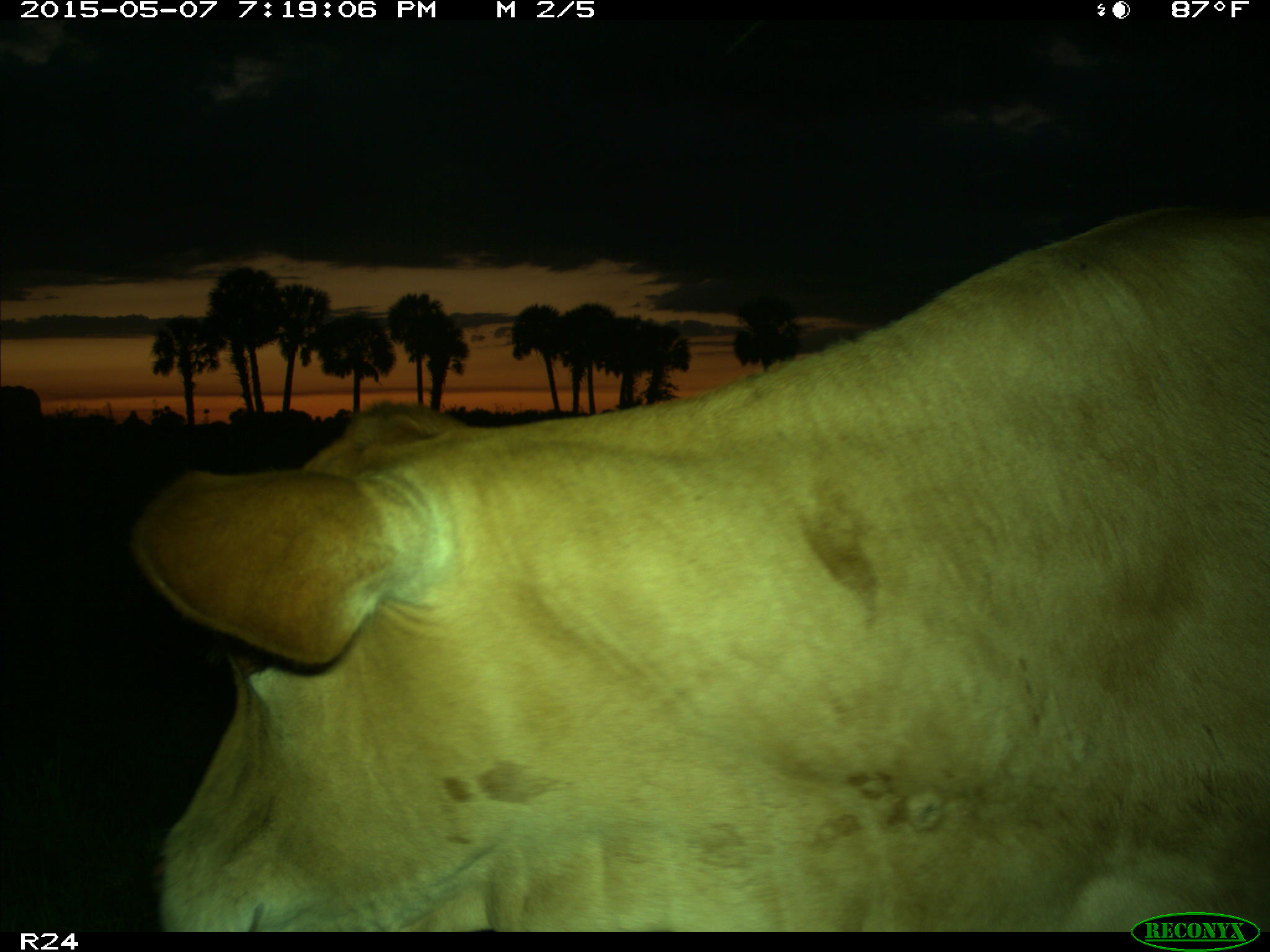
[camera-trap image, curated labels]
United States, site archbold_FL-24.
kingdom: Animalia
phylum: Chordata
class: Mammalia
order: Artiodactyla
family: Bovidae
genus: Bos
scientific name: Bos taurus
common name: domestic cow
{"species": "Bos taurus (domestic cow)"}